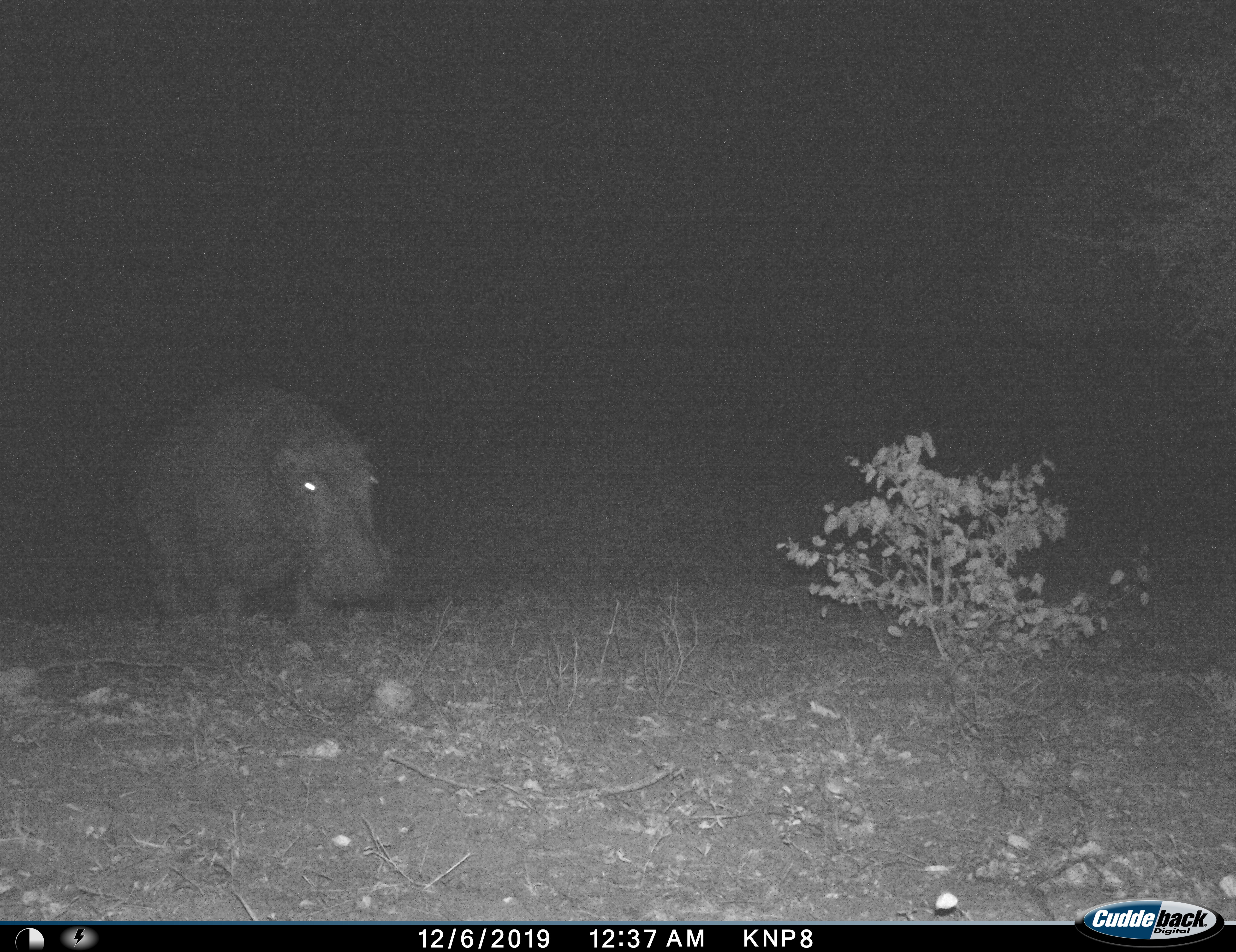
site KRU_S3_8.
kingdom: Animalia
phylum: Chordata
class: Mammalia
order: Artiodactyla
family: Hippopotamidae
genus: Hippopotamus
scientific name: Hippopotamus amphibius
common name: hippopotamus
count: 1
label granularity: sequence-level